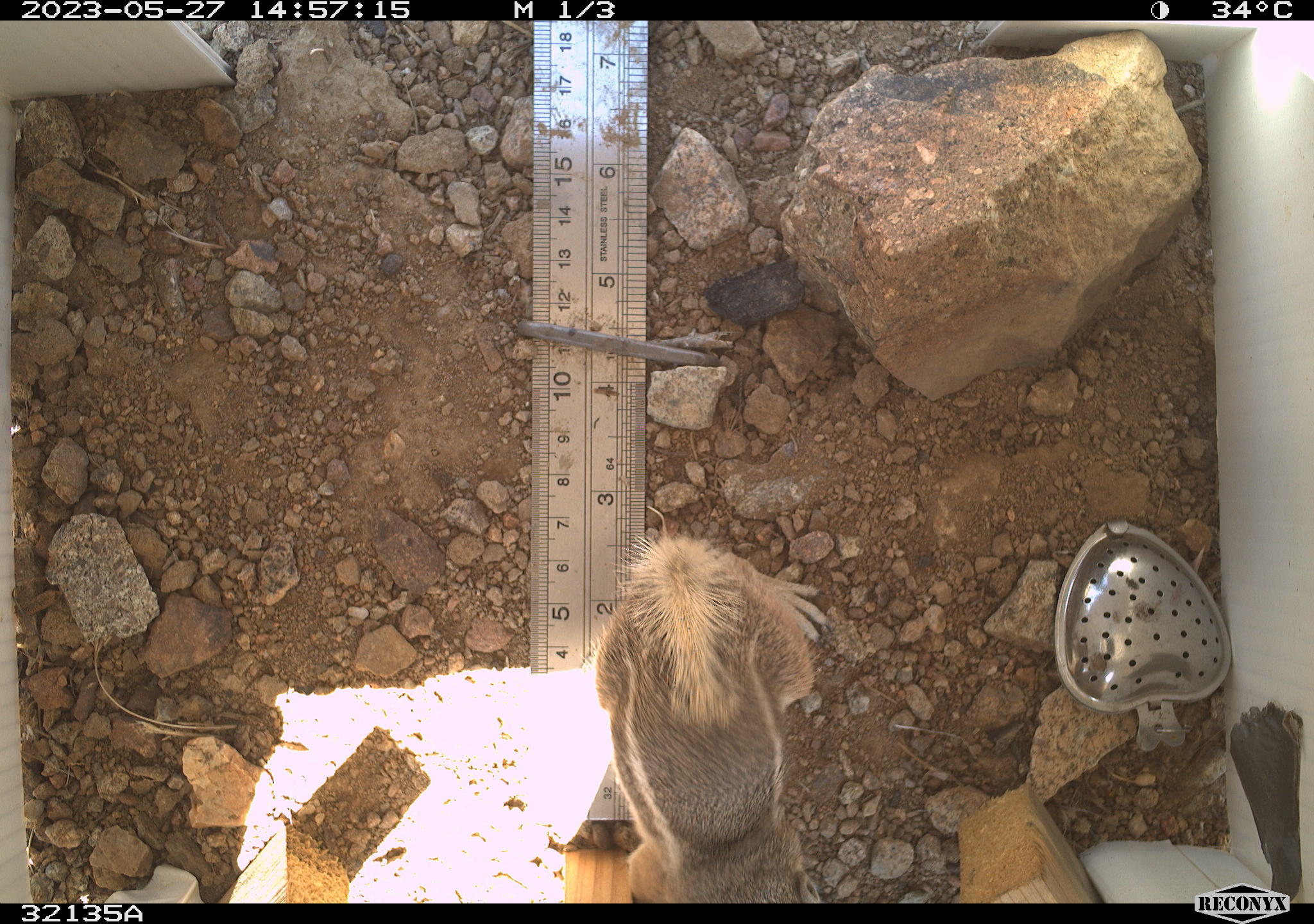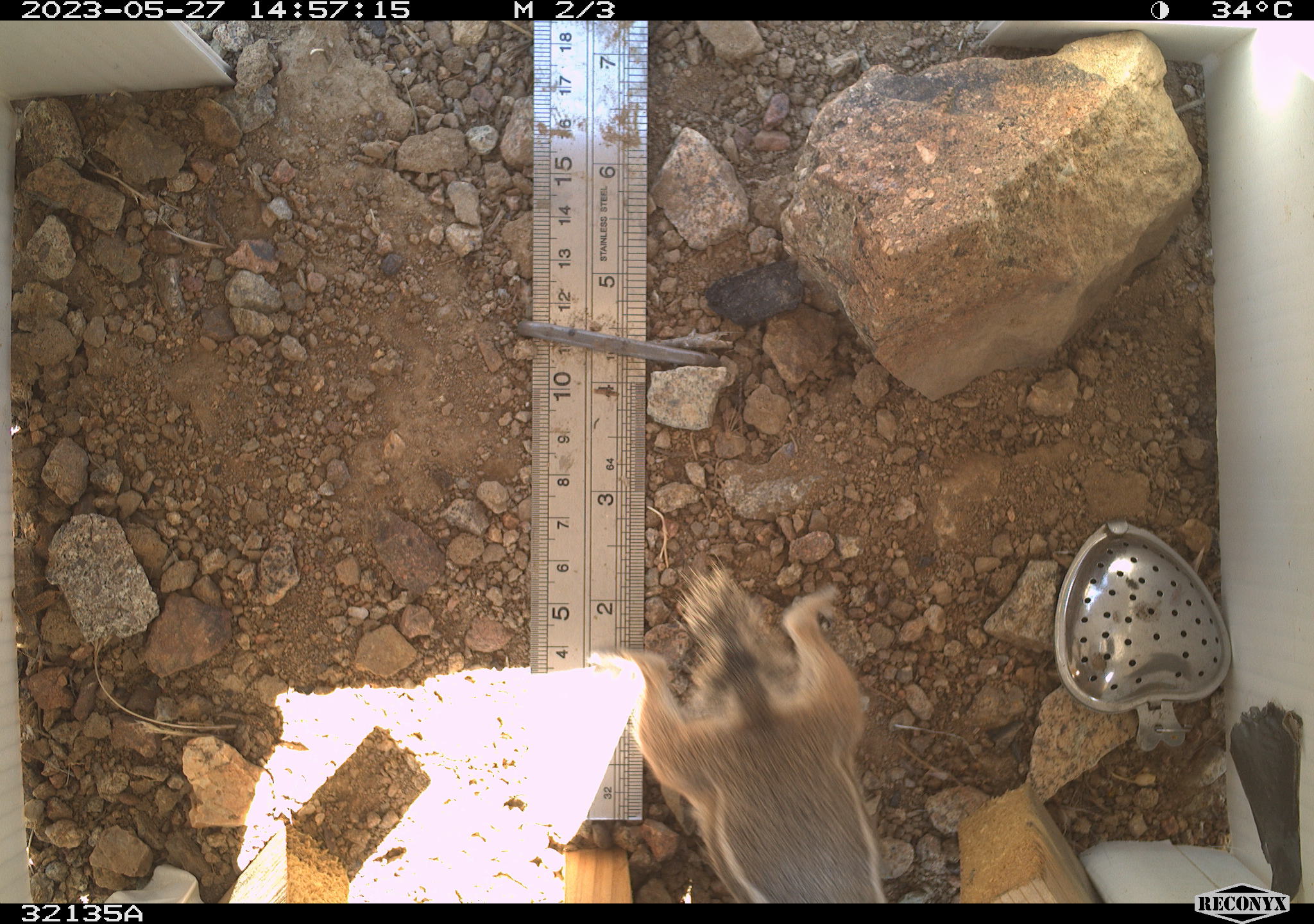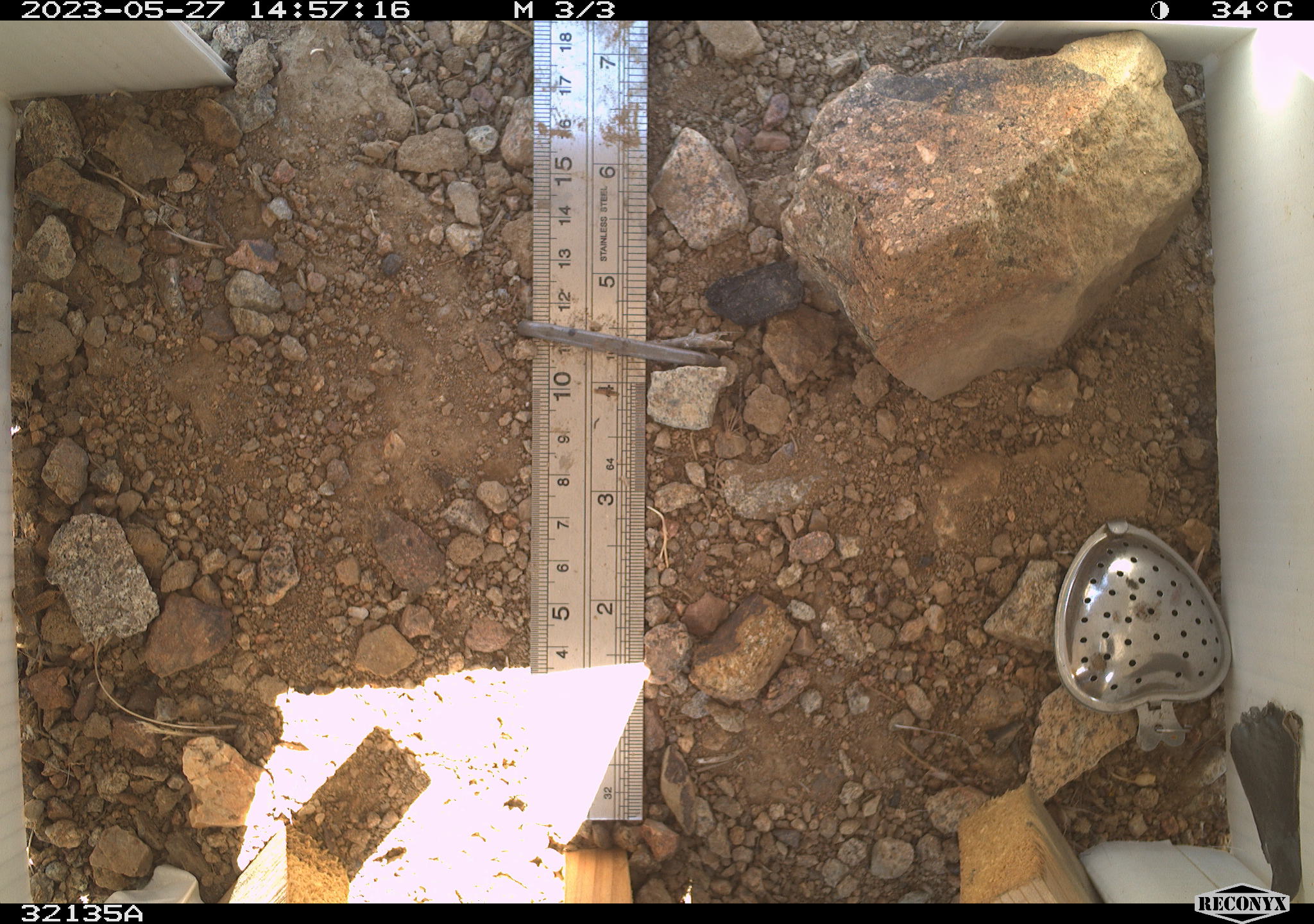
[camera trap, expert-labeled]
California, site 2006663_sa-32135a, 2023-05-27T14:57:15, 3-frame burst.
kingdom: Animalia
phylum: Chordata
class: Mammalia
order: Rodentia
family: Sciuridae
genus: Ammospermophilus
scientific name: Ammospermophilus leucurus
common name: white-tailed antelope squirrel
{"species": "white-tailed antelope squirrel (Ammospermophilus leucurus)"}